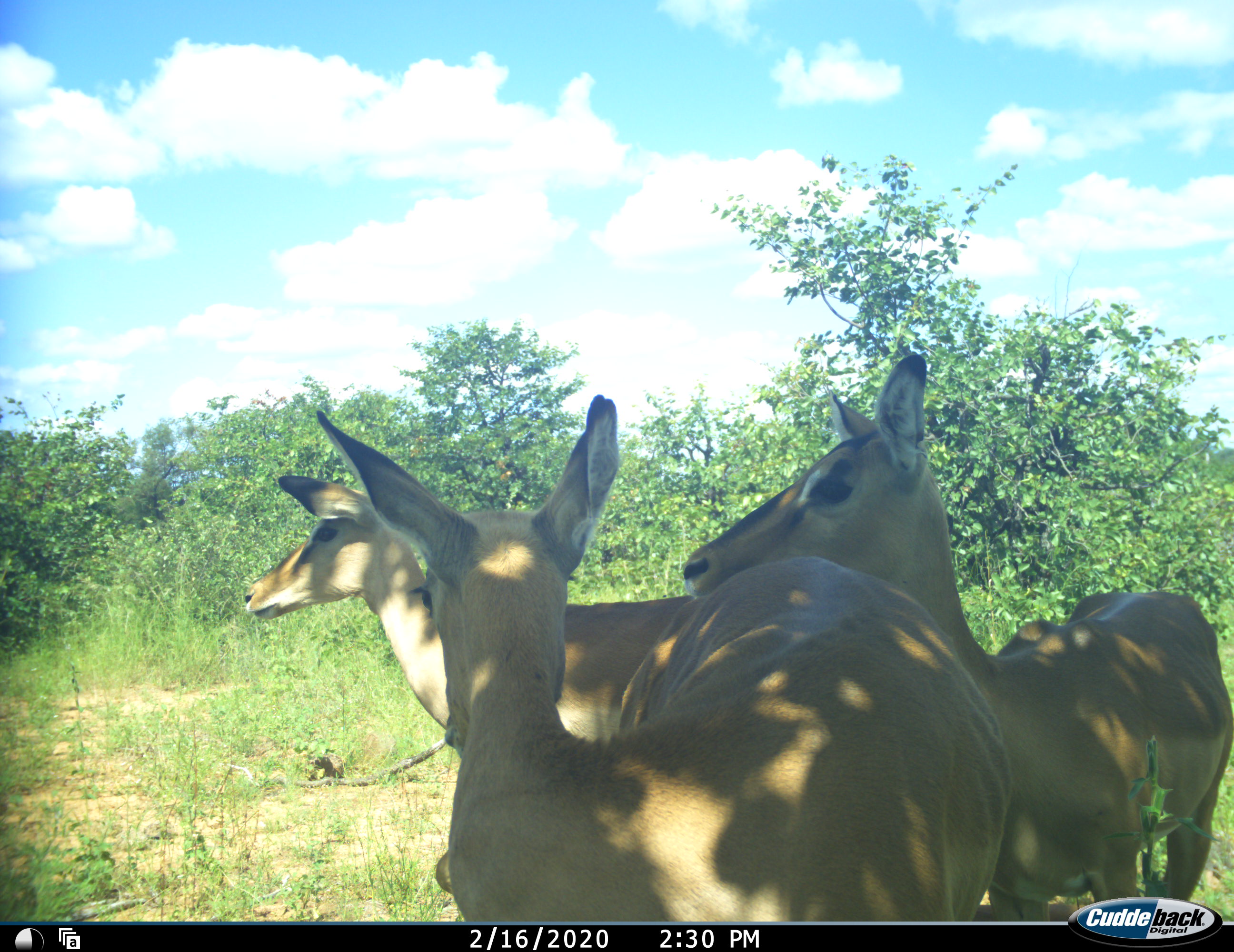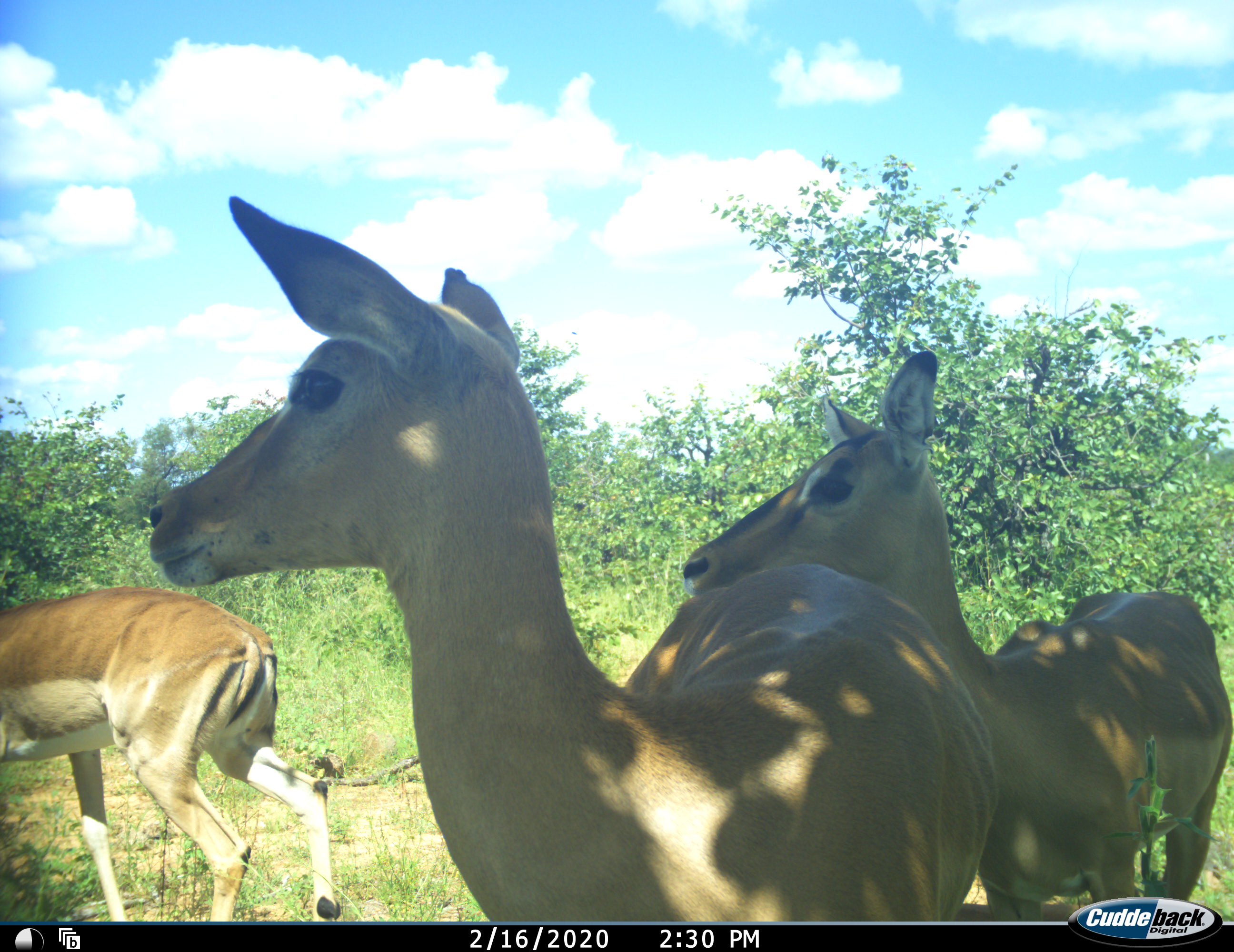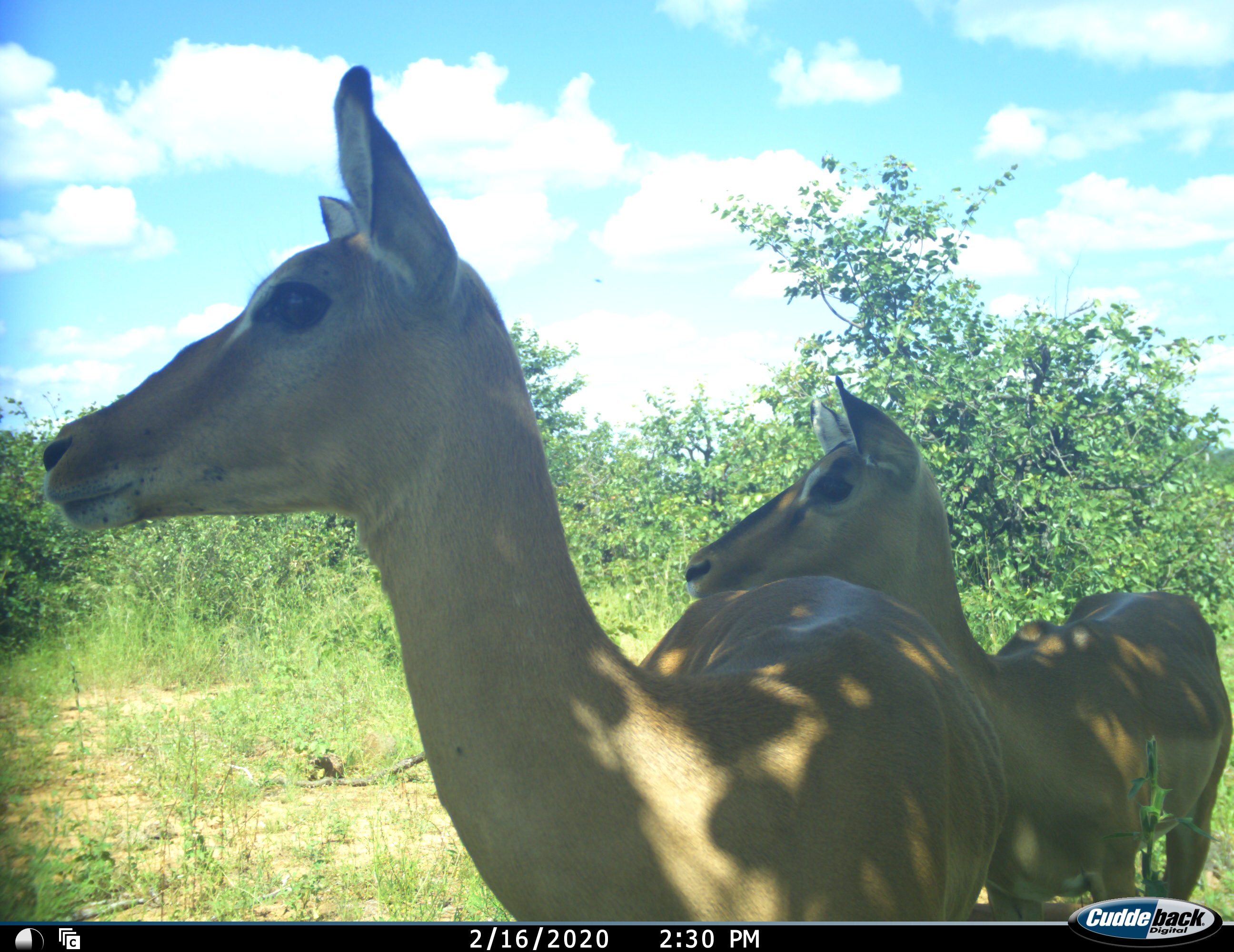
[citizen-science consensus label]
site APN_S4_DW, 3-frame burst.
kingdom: Animalia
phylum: Chordata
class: Mammalia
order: Artiodactyla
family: Bovidae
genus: Aepyceros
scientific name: Aepyceros melampus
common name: impala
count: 3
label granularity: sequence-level